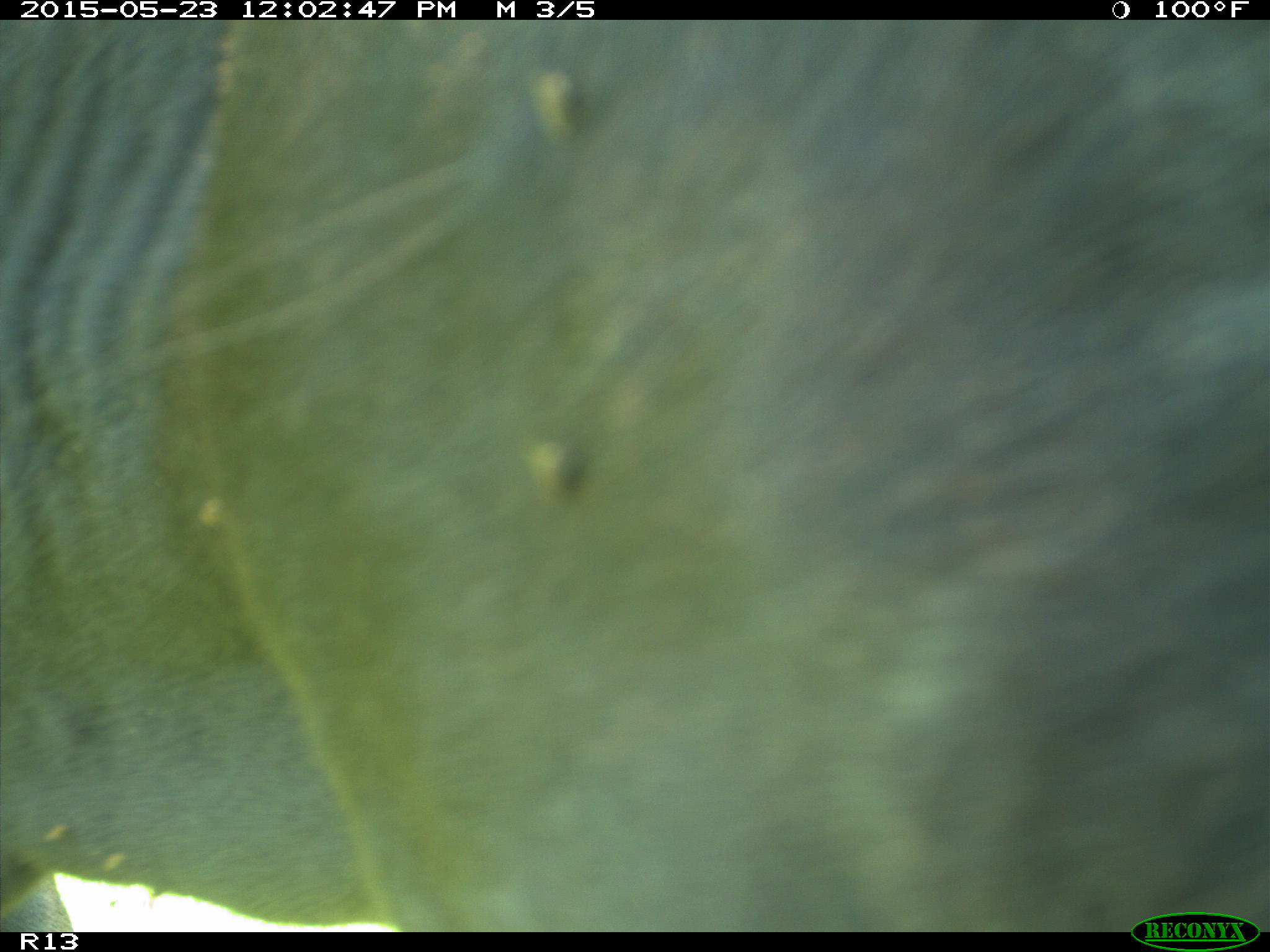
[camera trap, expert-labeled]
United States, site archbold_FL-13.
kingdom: Animalia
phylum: Chordata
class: Mammalia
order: Artiodactyla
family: Bovidae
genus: Bos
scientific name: Bos taurus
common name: domestic cow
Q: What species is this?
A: Bos taurus (domestic cow).